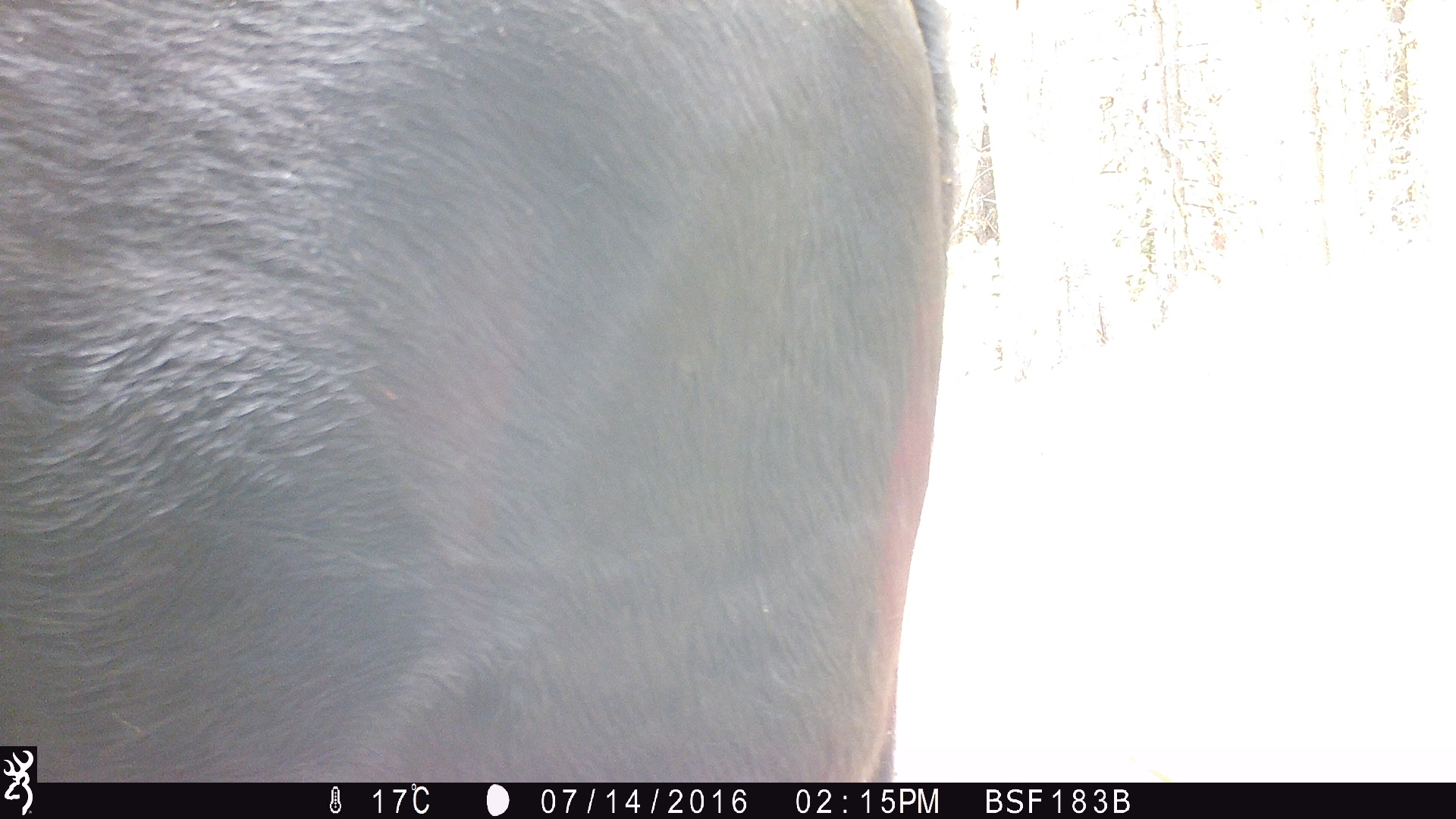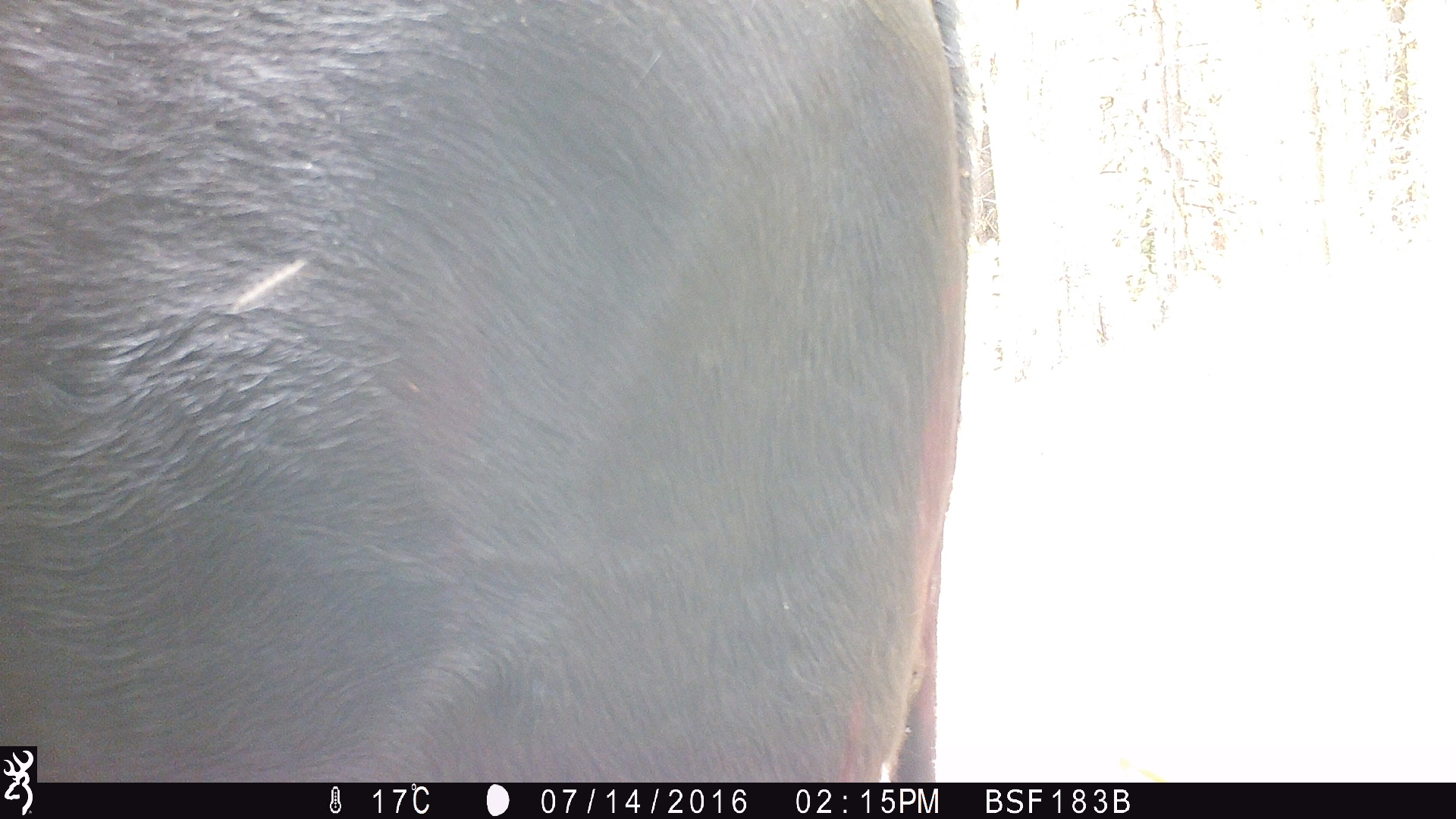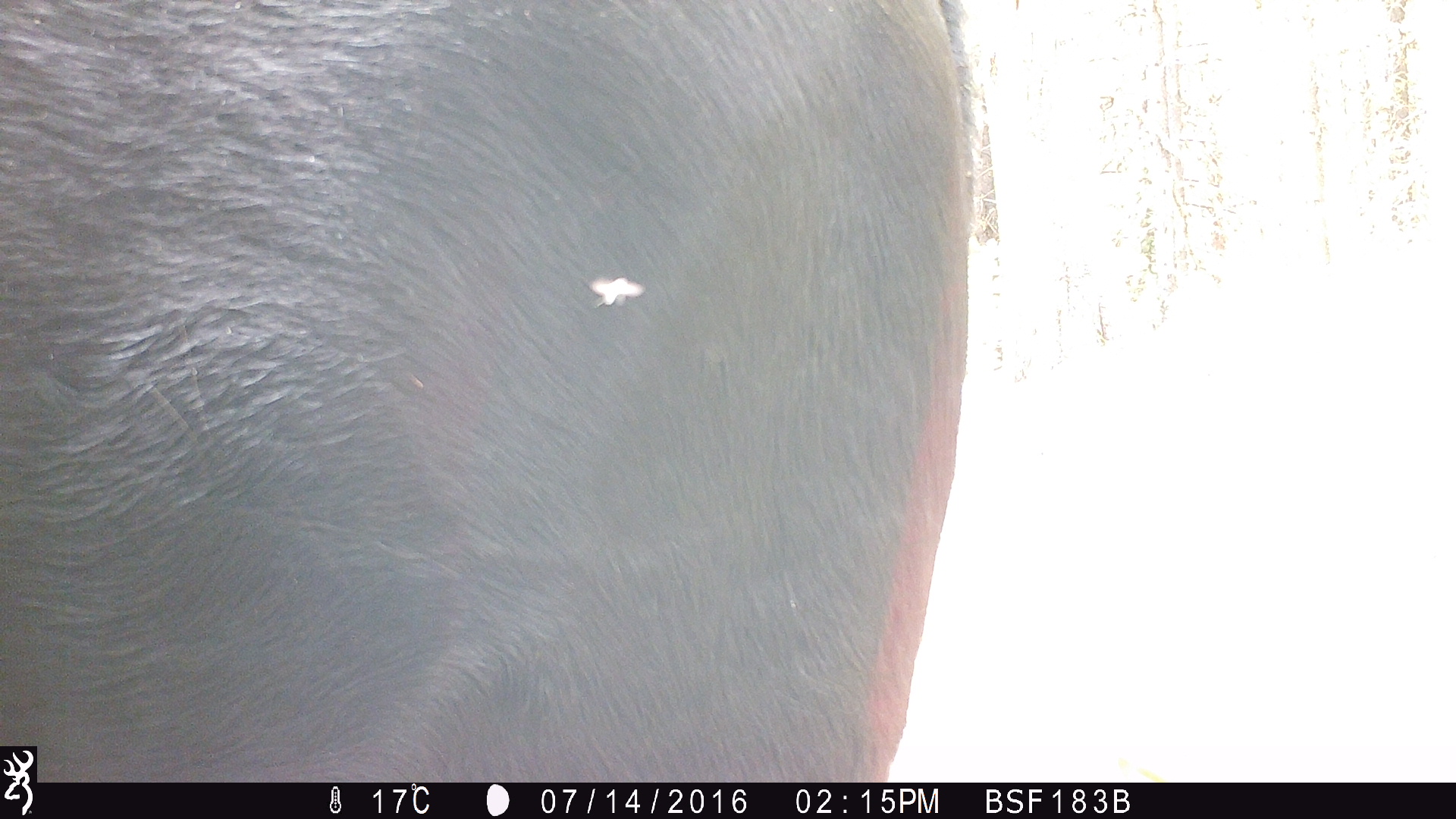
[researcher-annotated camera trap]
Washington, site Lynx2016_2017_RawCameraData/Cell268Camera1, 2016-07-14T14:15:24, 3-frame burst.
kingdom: Animalia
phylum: Chordata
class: Mammalia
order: Artiodactyla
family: Bovidae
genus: Bos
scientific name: Bos taurus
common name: domestic cattle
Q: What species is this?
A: Domestic cattle (Bos taurus).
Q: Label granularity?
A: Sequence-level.